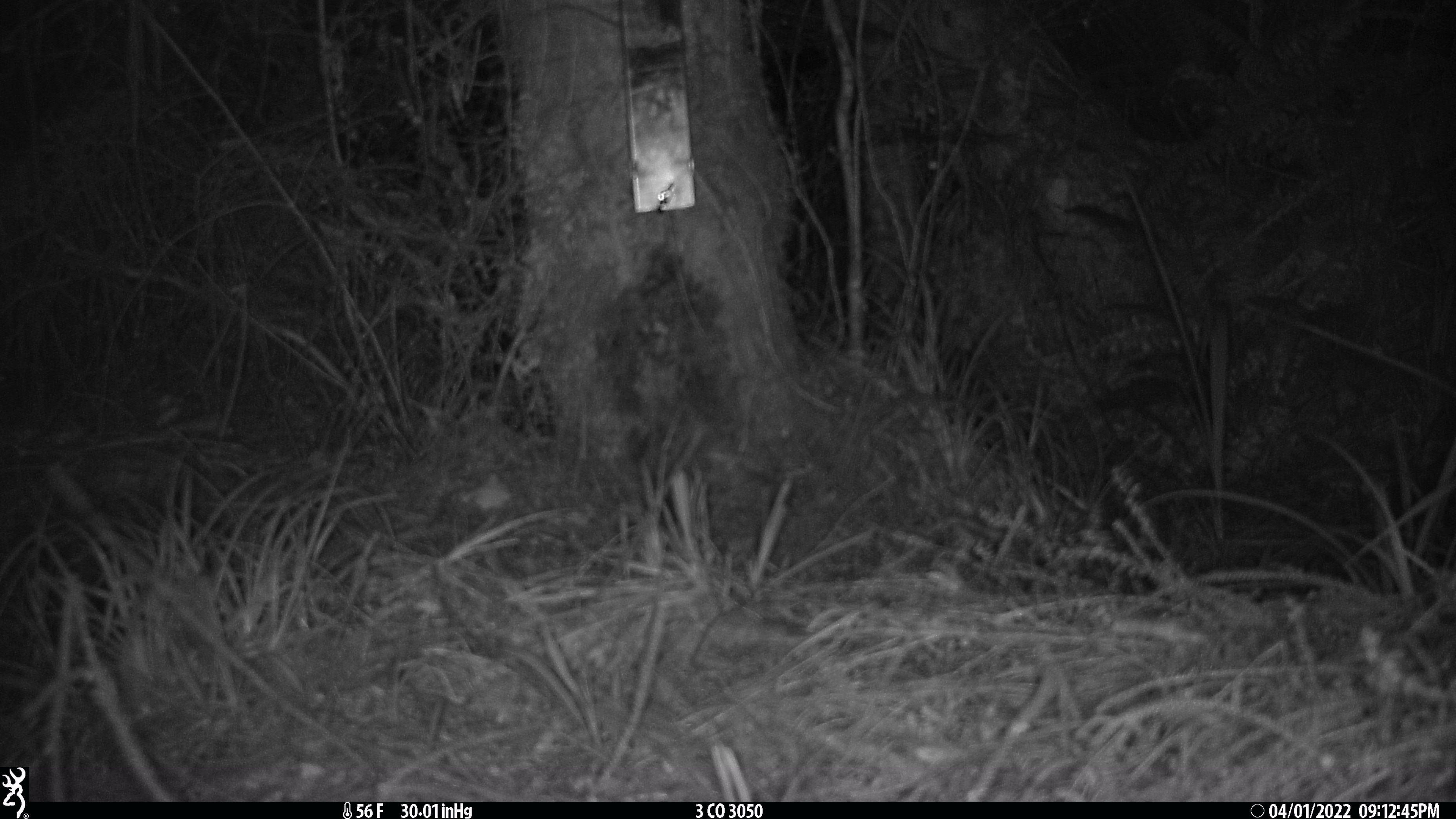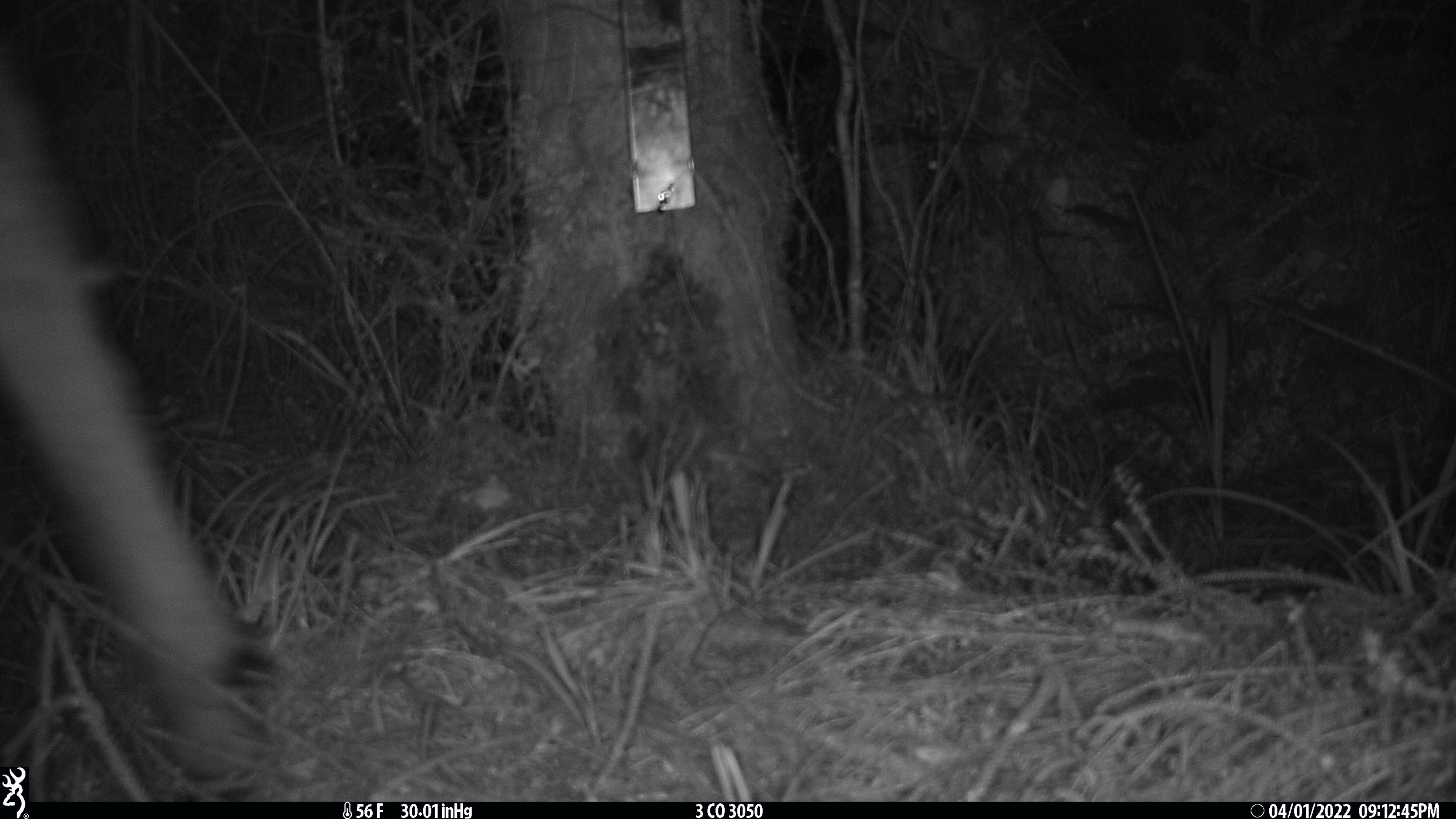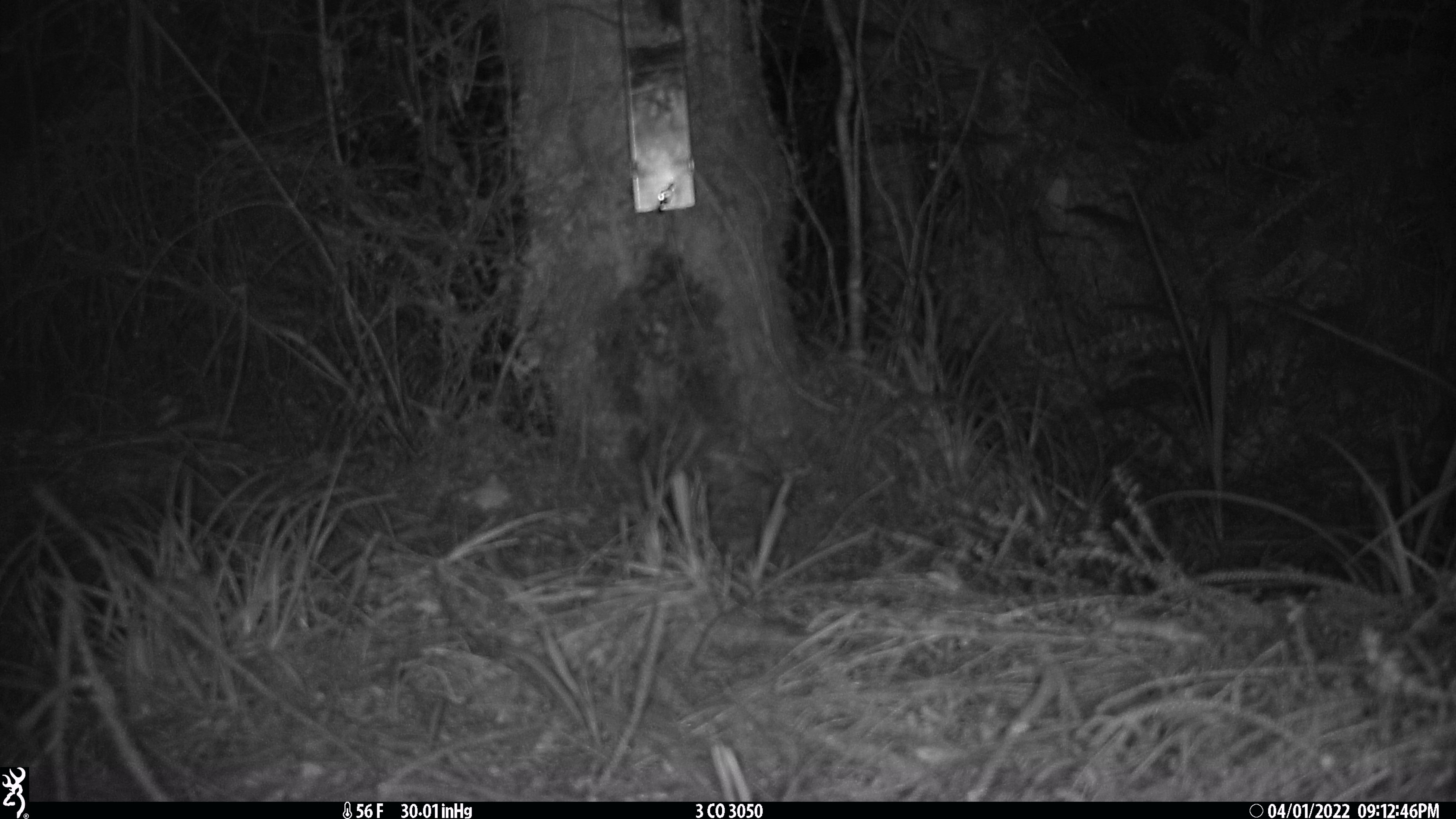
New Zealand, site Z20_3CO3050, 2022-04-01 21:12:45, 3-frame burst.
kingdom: Animalia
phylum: Chordata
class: Mammalia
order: Artiodactyla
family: Cervidae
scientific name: Cervidae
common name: deer